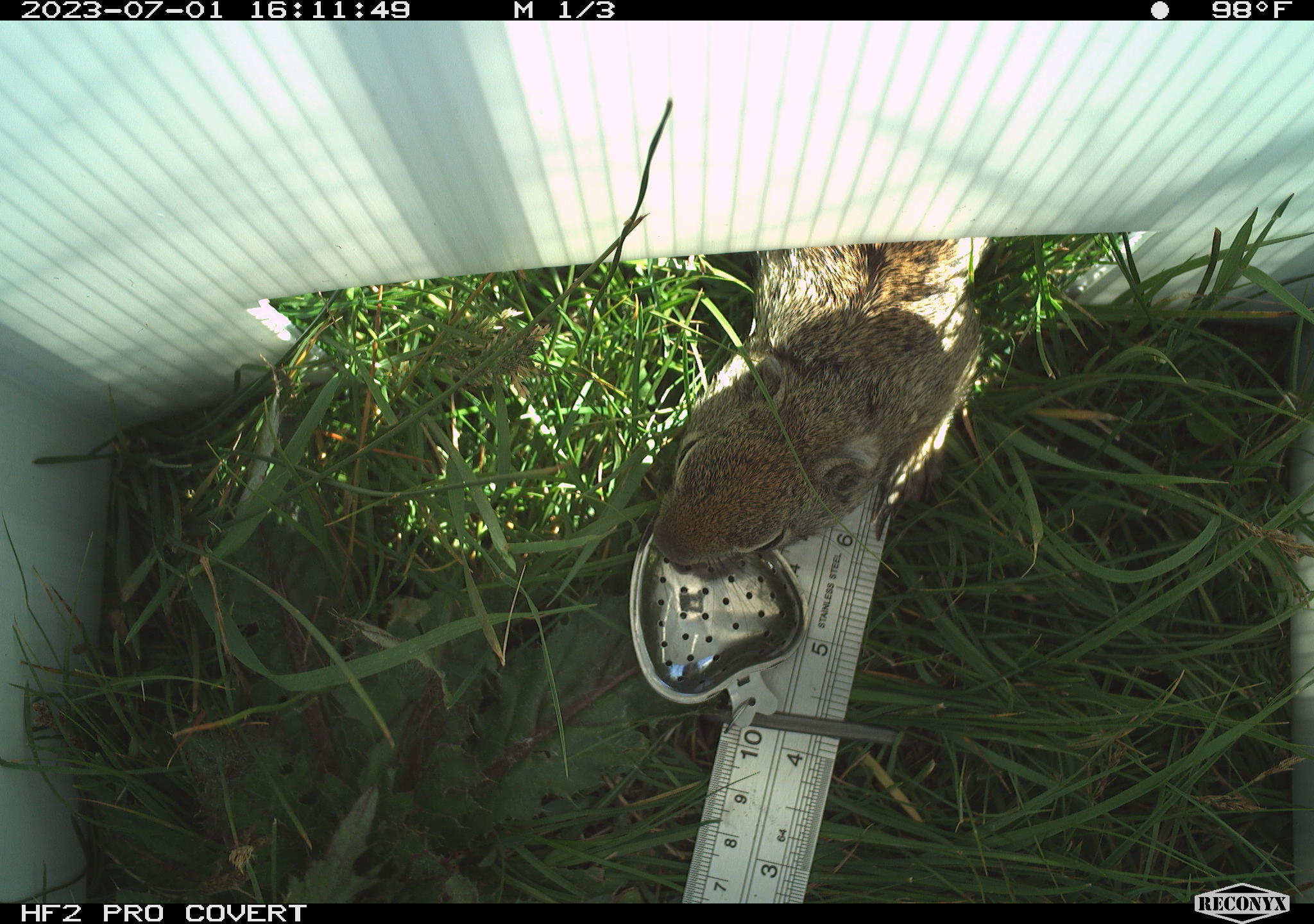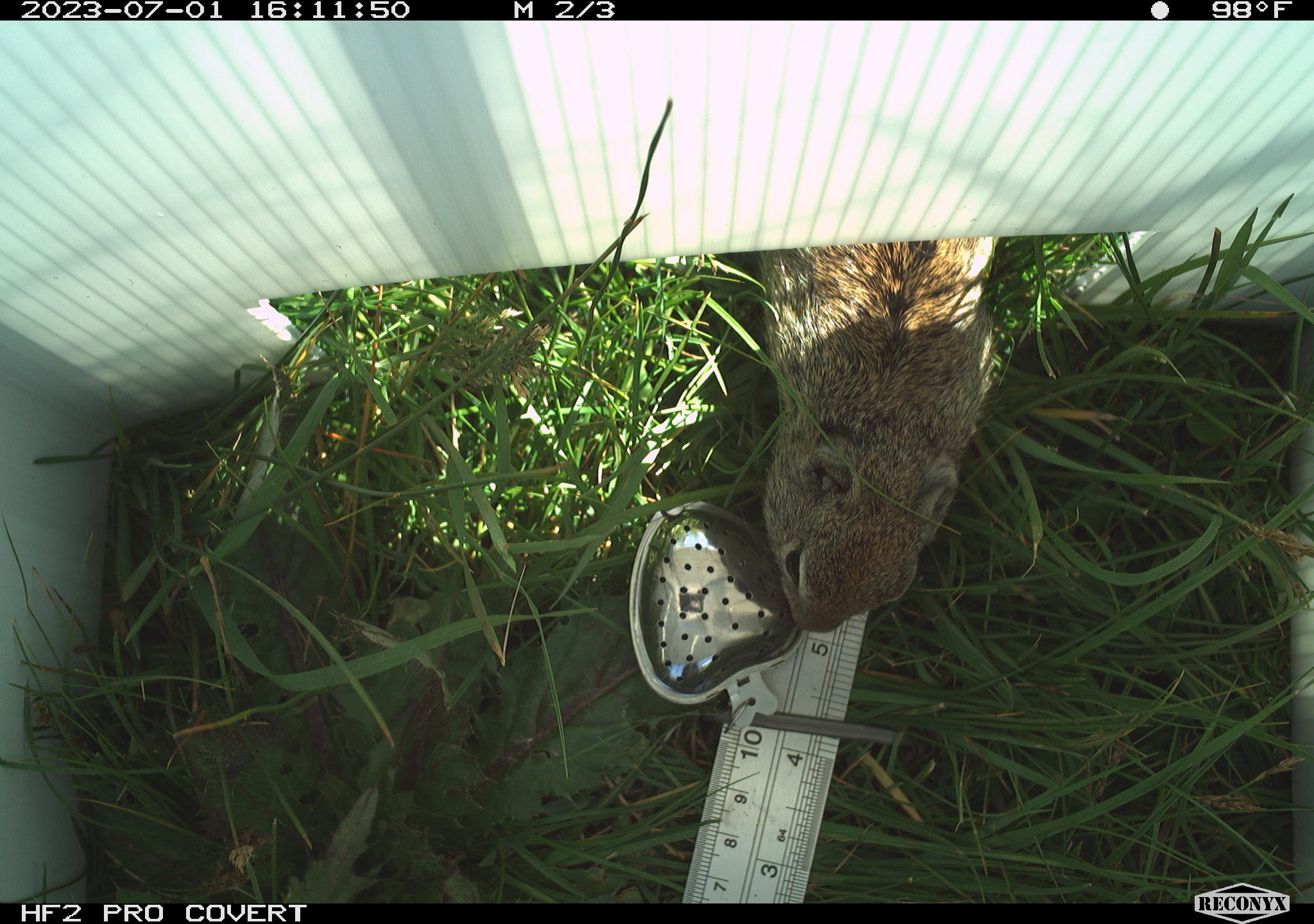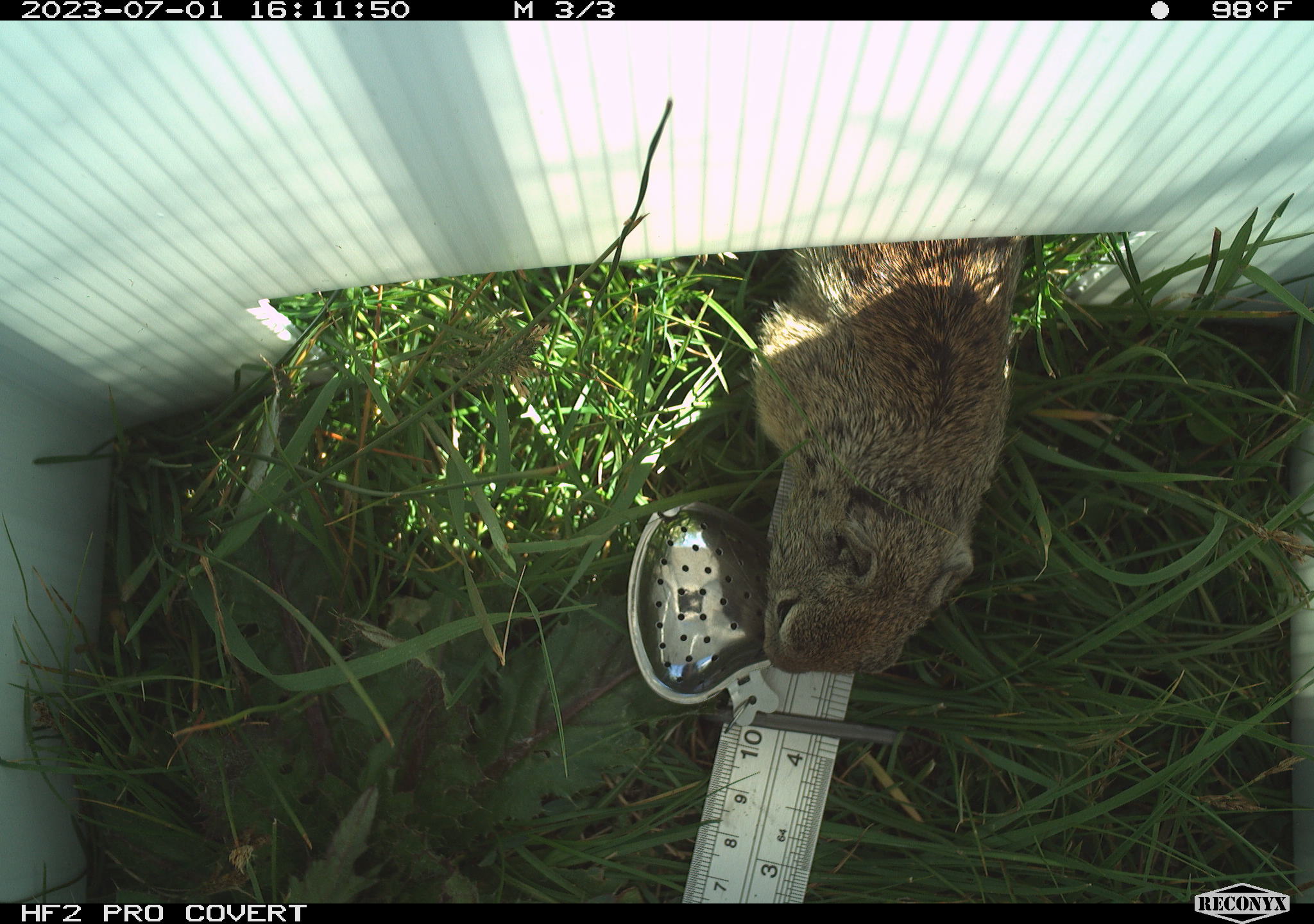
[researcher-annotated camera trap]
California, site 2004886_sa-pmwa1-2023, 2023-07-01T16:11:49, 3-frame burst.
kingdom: Animalia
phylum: Chordata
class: Mammalia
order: Rodentia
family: Sciuridae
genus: Urocitellus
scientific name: Urocitellus beldingi beldingi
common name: belding's ground squirrel